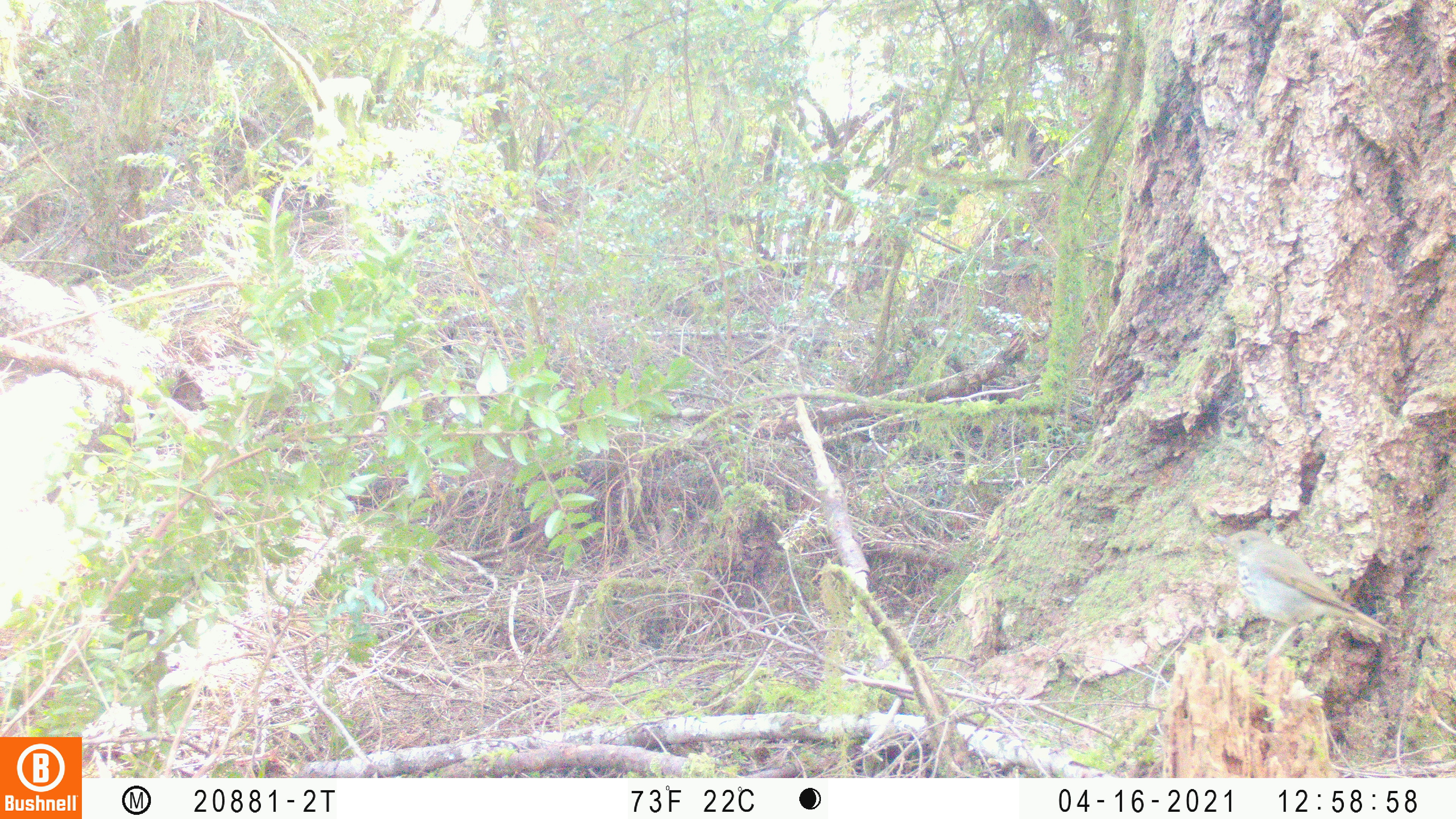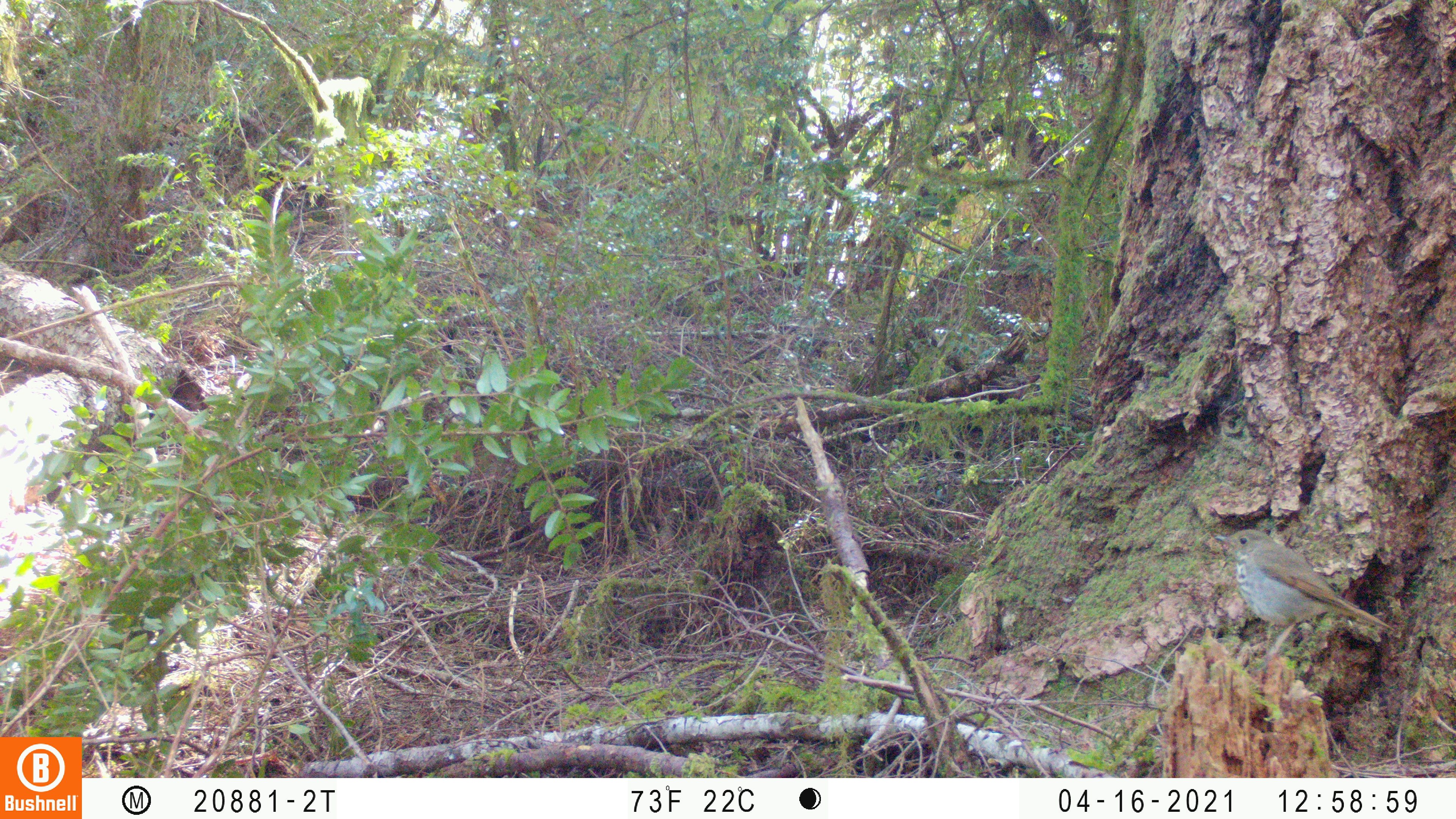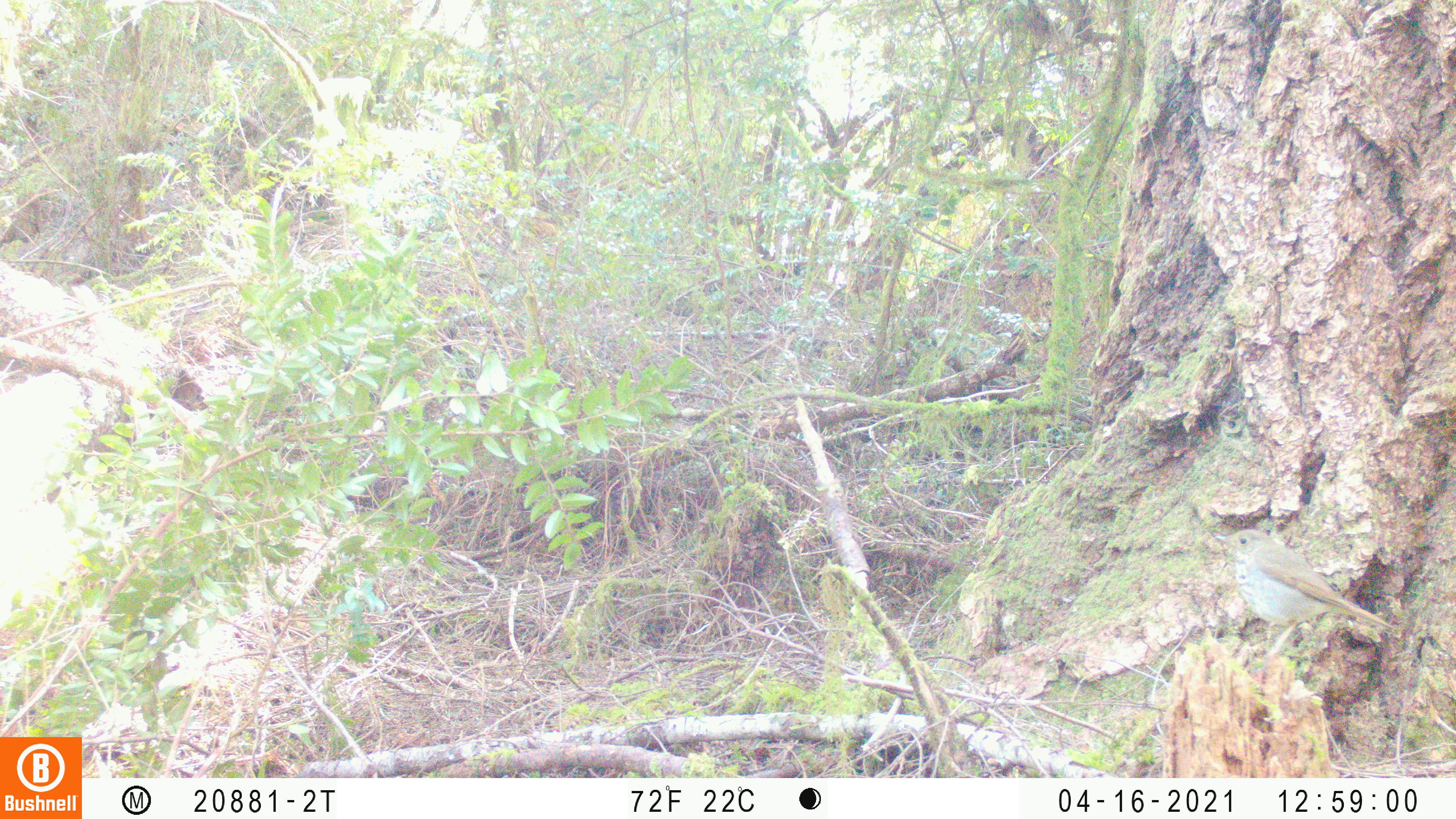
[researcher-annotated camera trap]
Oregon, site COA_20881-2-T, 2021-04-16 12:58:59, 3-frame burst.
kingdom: Animalia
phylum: Chordata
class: Aves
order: Passeriformes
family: Turdidae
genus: Catharus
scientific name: Catharus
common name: brown thrushes and nightingale-thrushes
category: catharus species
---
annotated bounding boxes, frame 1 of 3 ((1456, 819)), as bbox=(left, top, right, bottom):
catharus species: bbox=(1195, 509, 1414, 701)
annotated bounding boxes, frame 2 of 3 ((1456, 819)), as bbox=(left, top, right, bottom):
catharus species: bbox=(1177, 494, 1422, 692)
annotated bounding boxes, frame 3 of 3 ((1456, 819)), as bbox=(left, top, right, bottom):
catharus species: bbox=(1186, 502, 1415, 695)